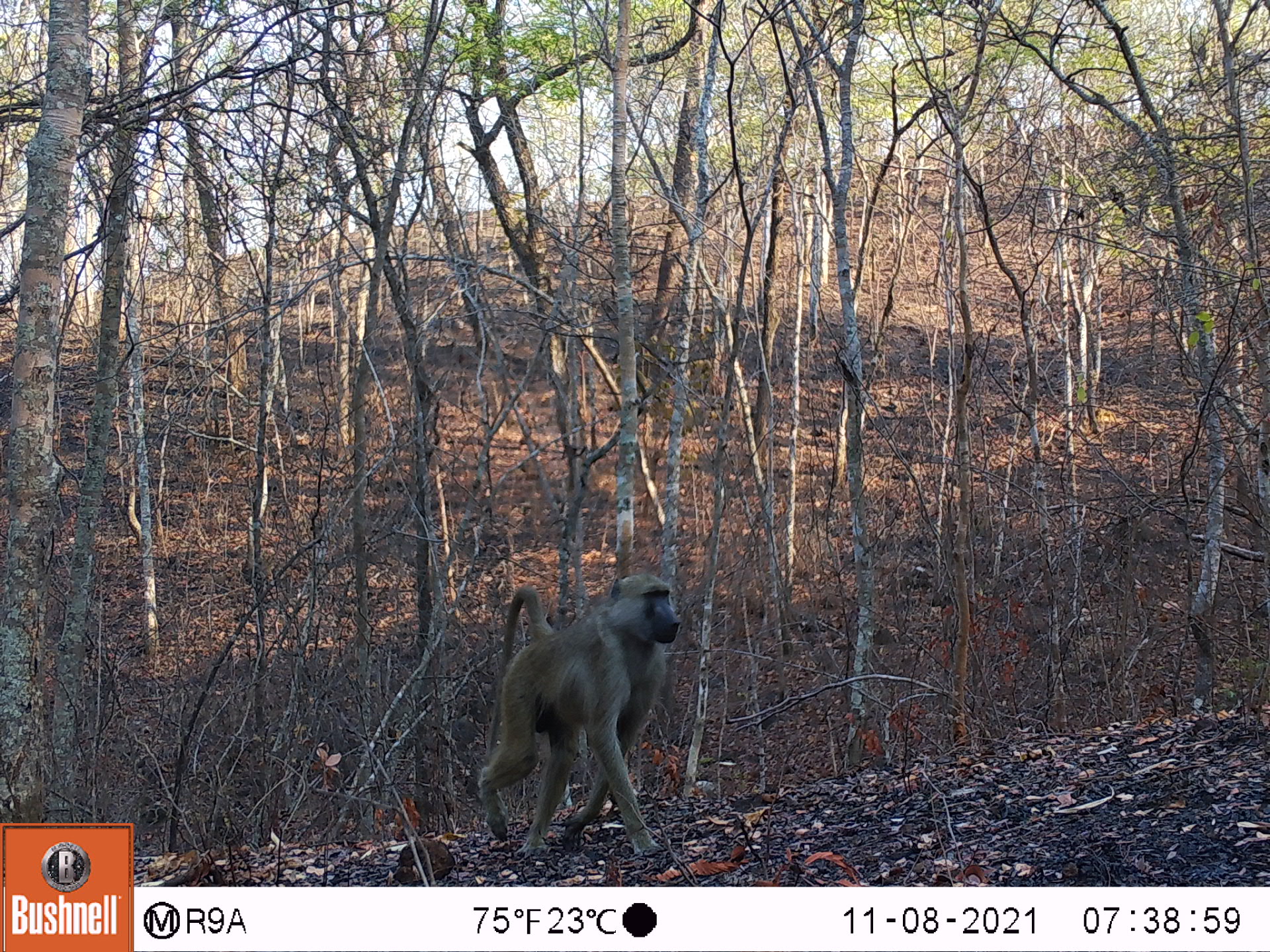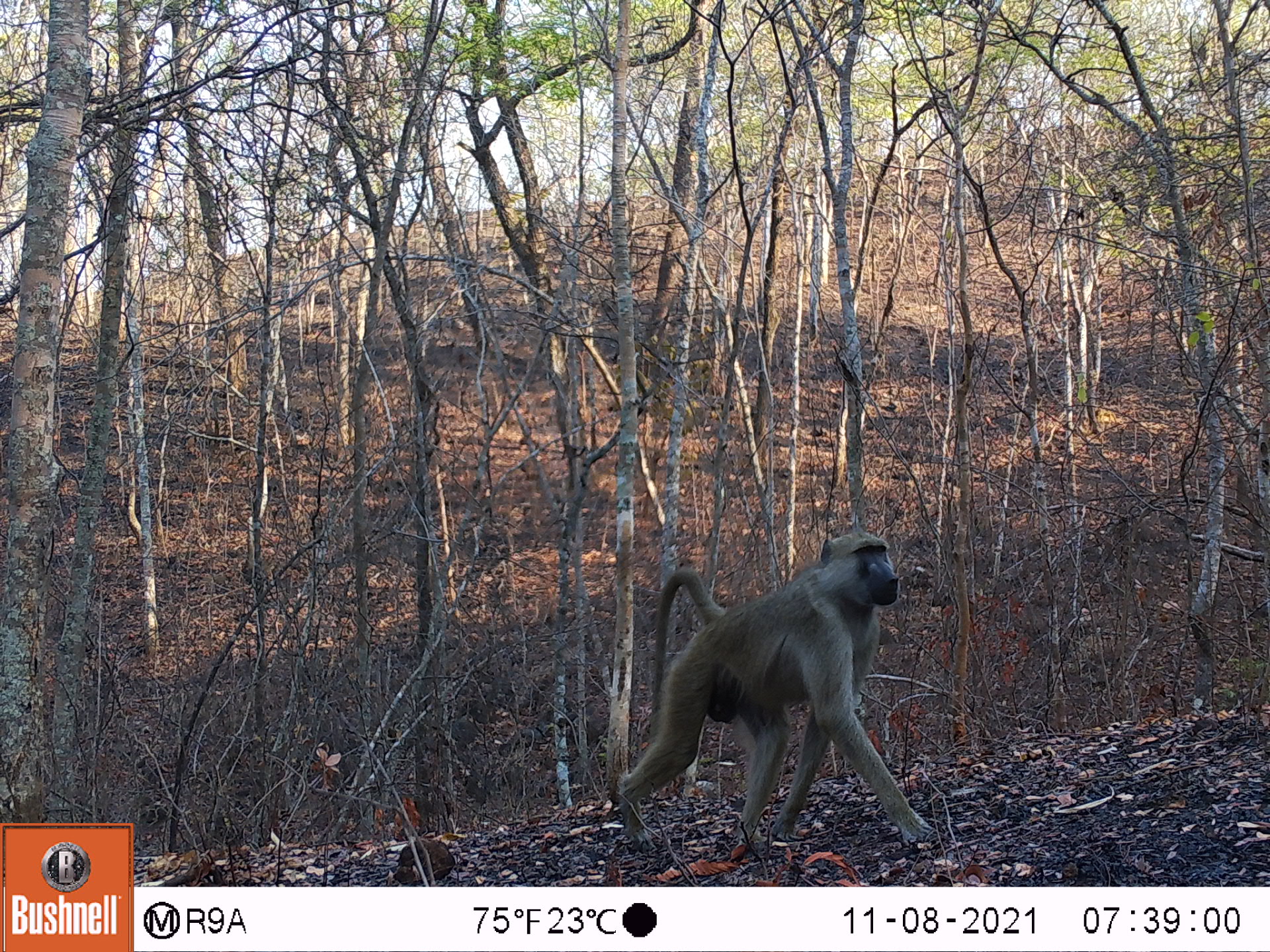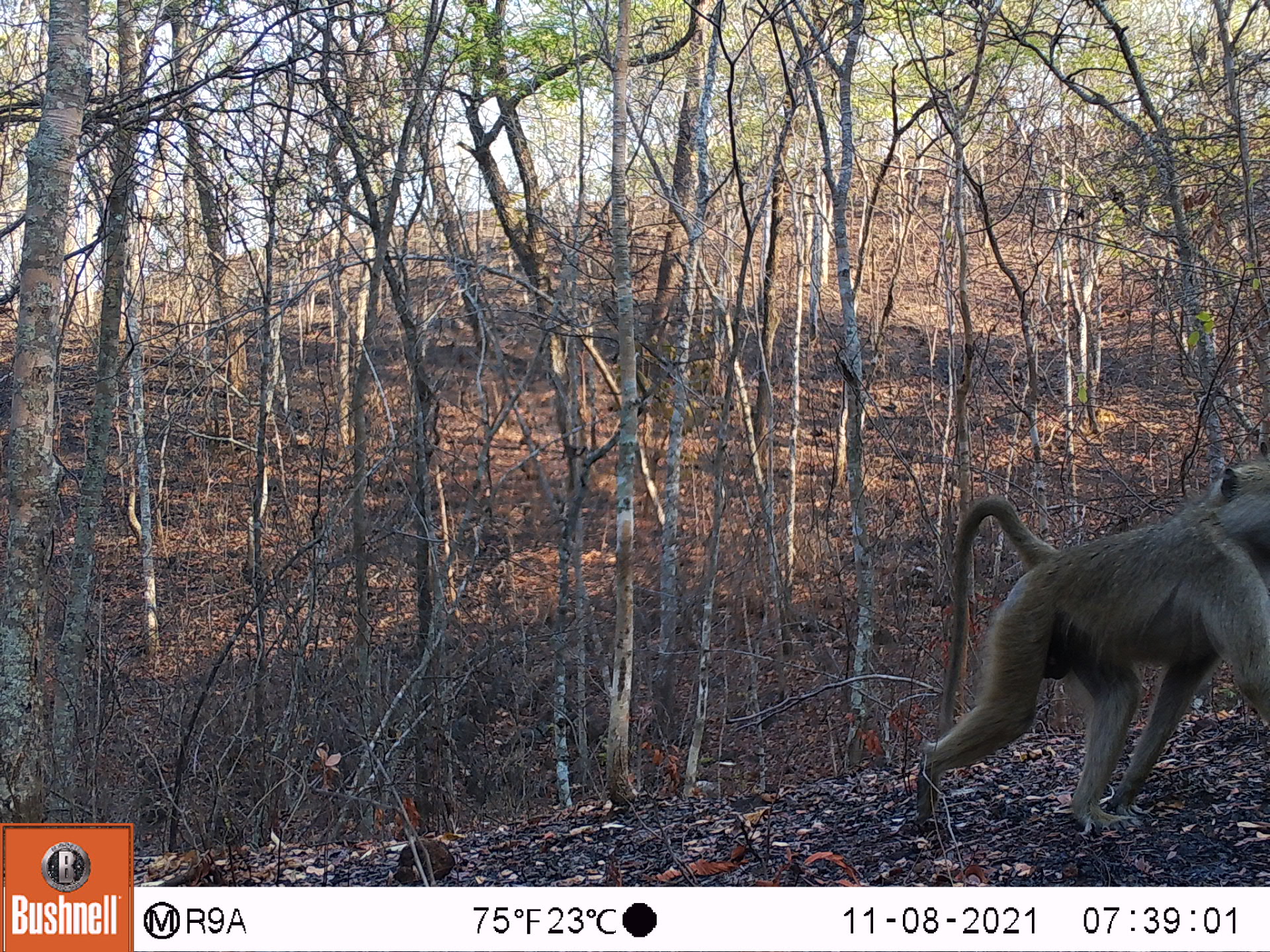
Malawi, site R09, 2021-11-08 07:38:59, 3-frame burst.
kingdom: Animalia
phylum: Chordata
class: Mammalia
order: Primates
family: Cercopithecidae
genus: Papio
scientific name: Papio cynocephalus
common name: yellow baboon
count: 1